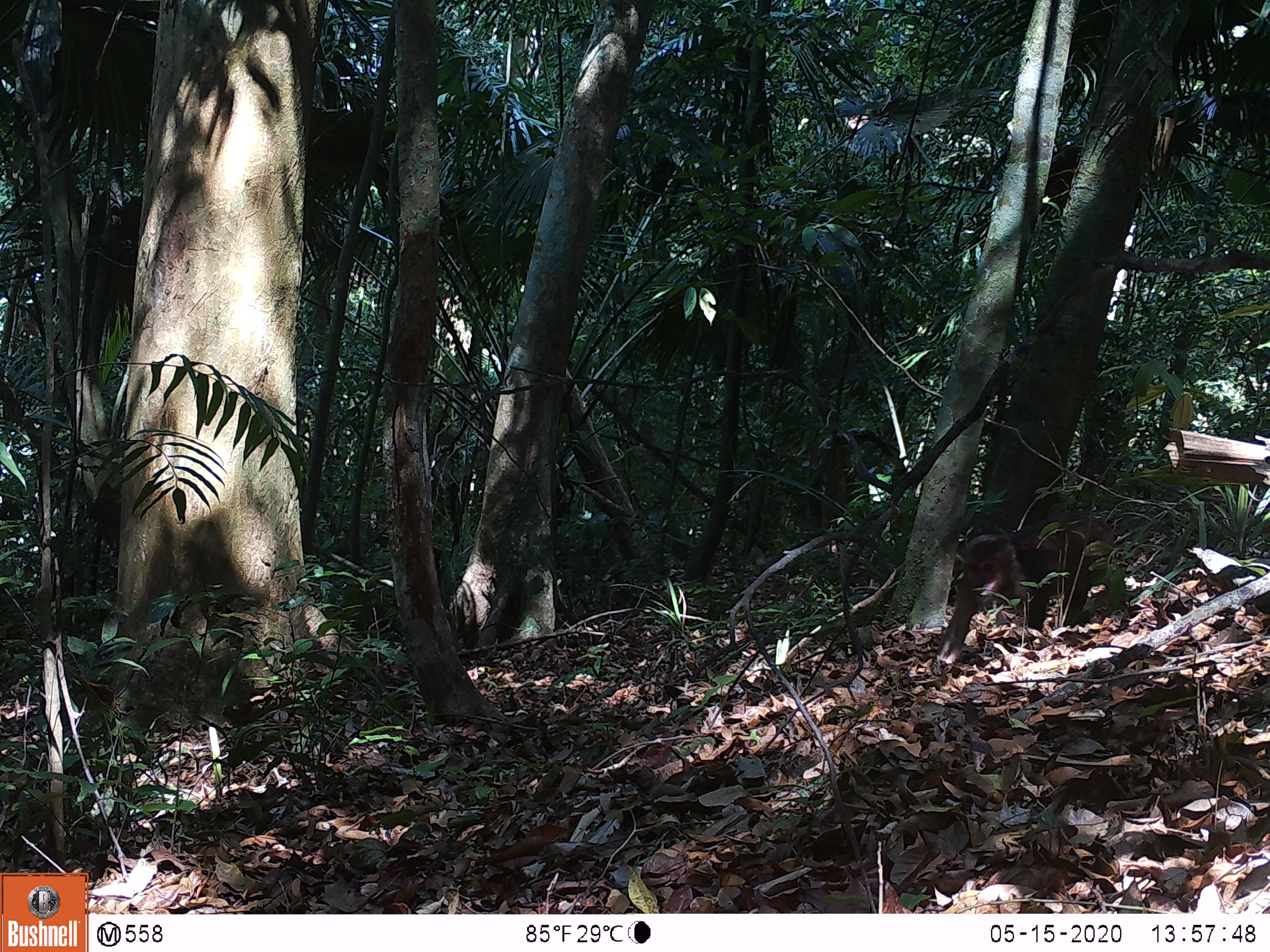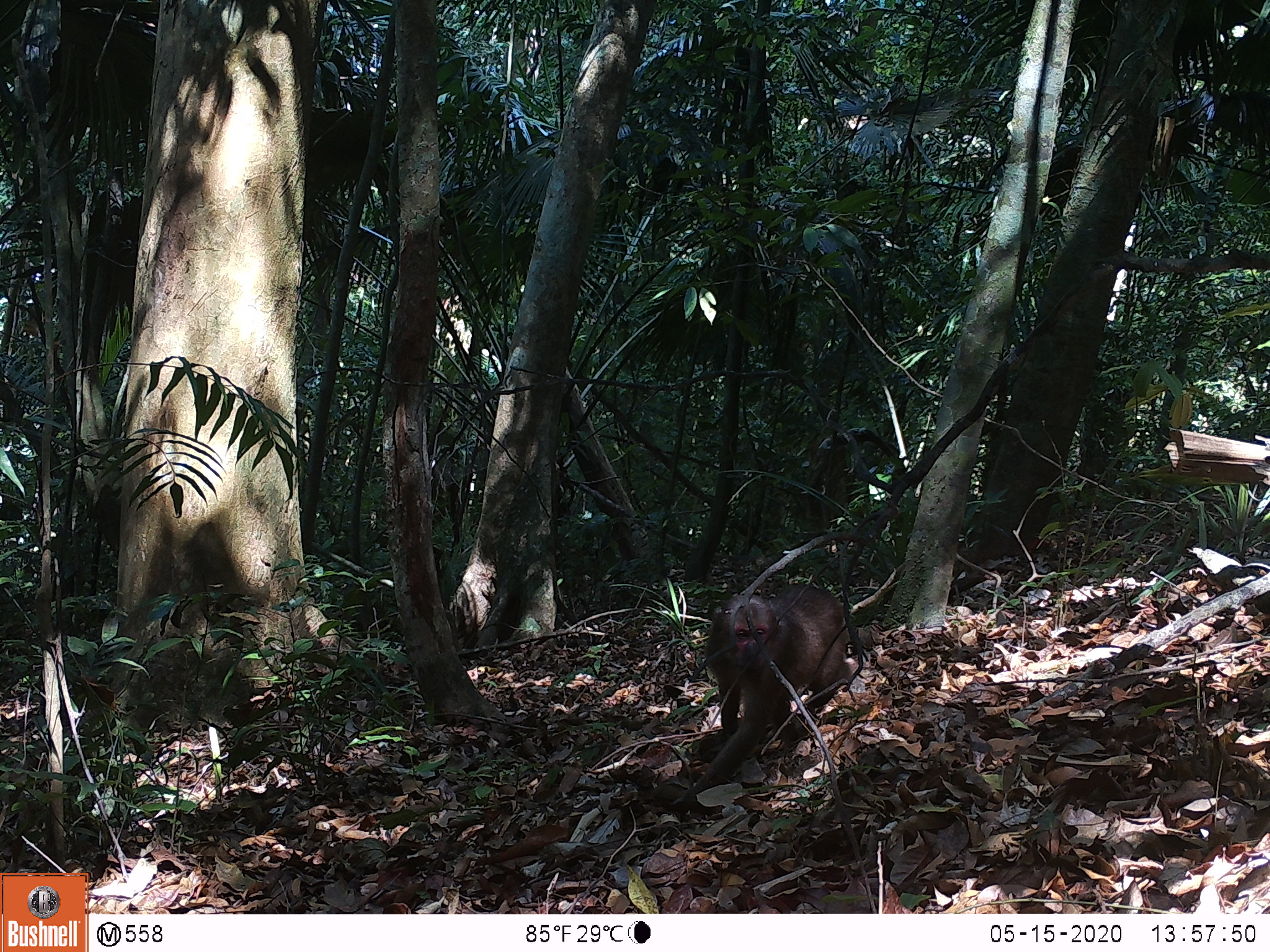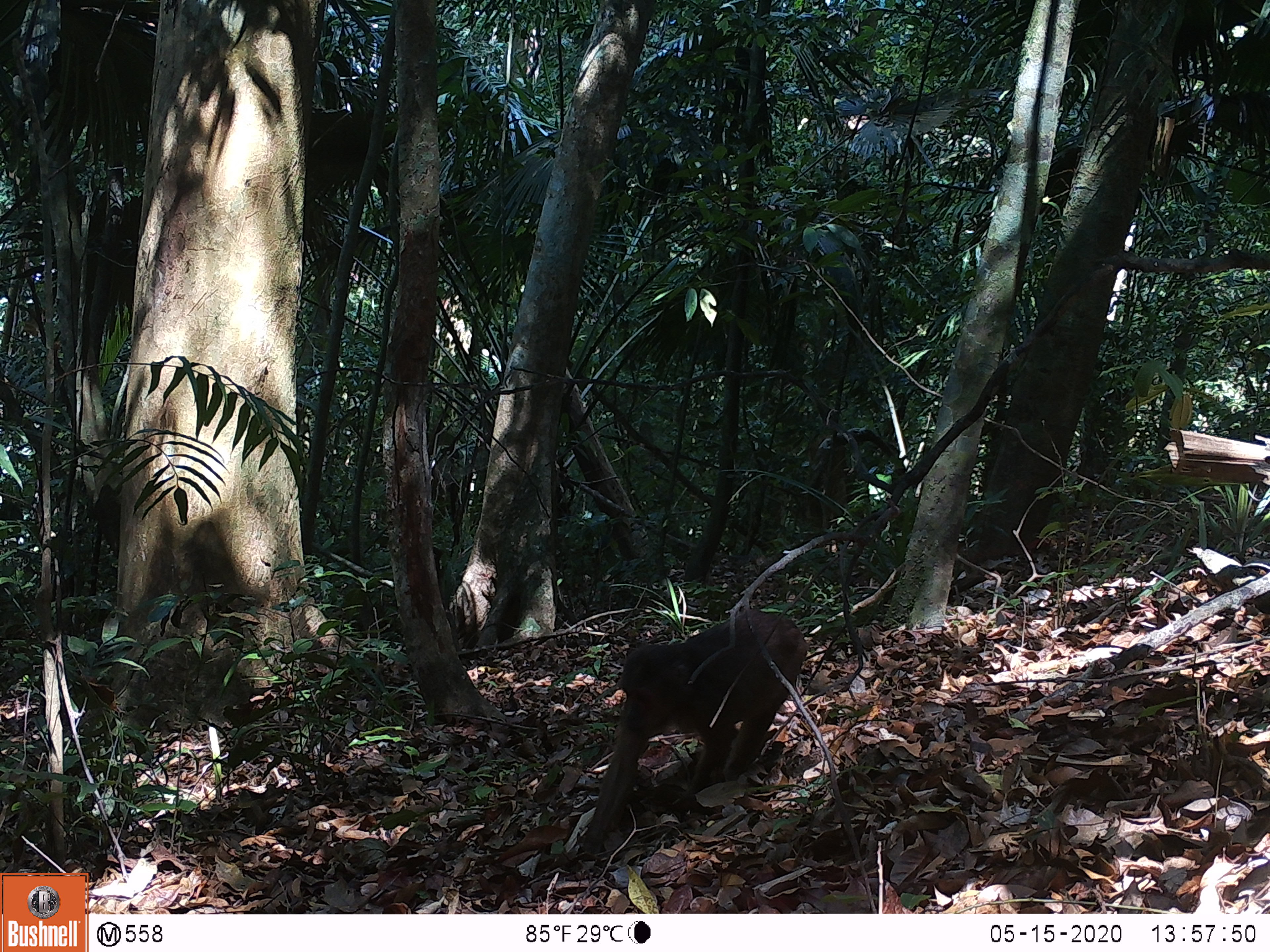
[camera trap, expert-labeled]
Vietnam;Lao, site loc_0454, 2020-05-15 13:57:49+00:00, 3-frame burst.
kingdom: Animalia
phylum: Chordata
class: Mammalia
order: Primates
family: Cercopithecidae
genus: Macaca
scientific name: Macaca arctoides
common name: stump-tailed macaque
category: stump tailed macaque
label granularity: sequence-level